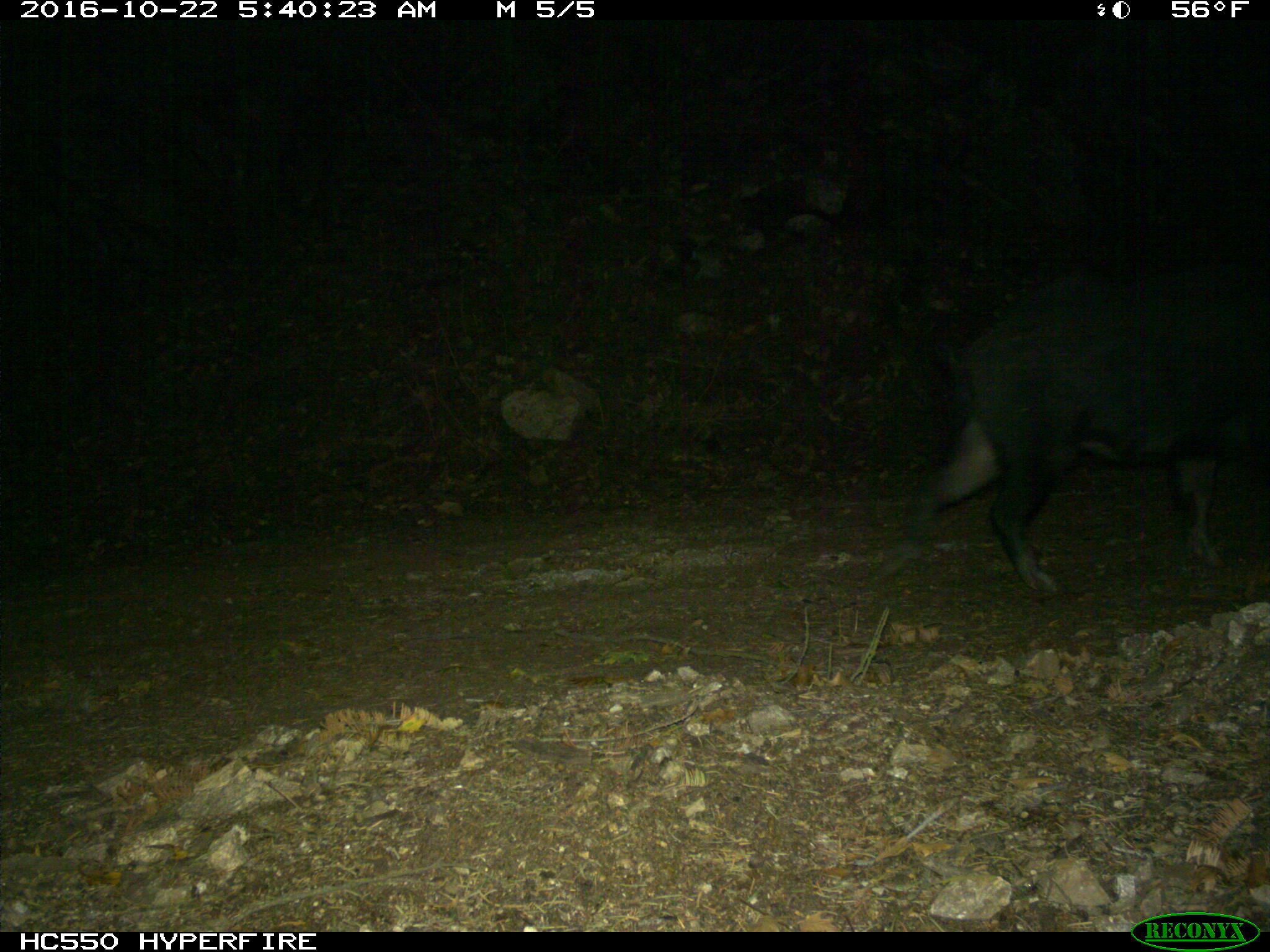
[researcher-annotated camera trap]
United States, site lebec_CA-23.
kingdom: Animalia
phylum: Chordata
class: Mammalia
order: Artiodactyla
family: Suidae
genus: Sus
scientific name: Sus scrofa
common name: wild boar